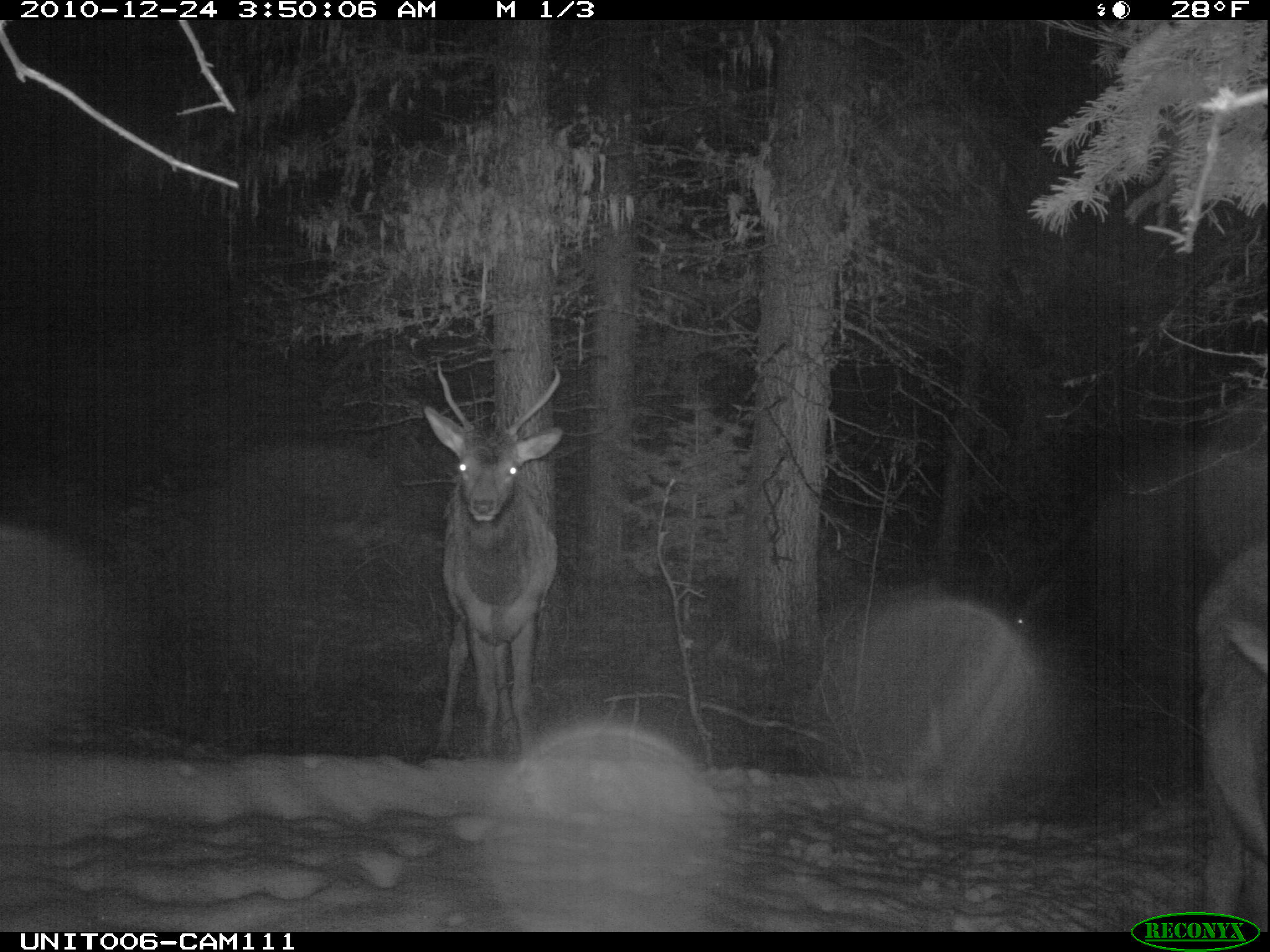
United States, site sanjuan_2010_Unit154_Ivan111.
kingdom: Animalia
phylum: Chordata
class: Mammalia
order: Artiodactyla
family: Cervidae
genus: Cervus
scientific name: Cervus elaphus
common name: red deer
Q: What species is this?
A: Cervus elaphus (red deer).